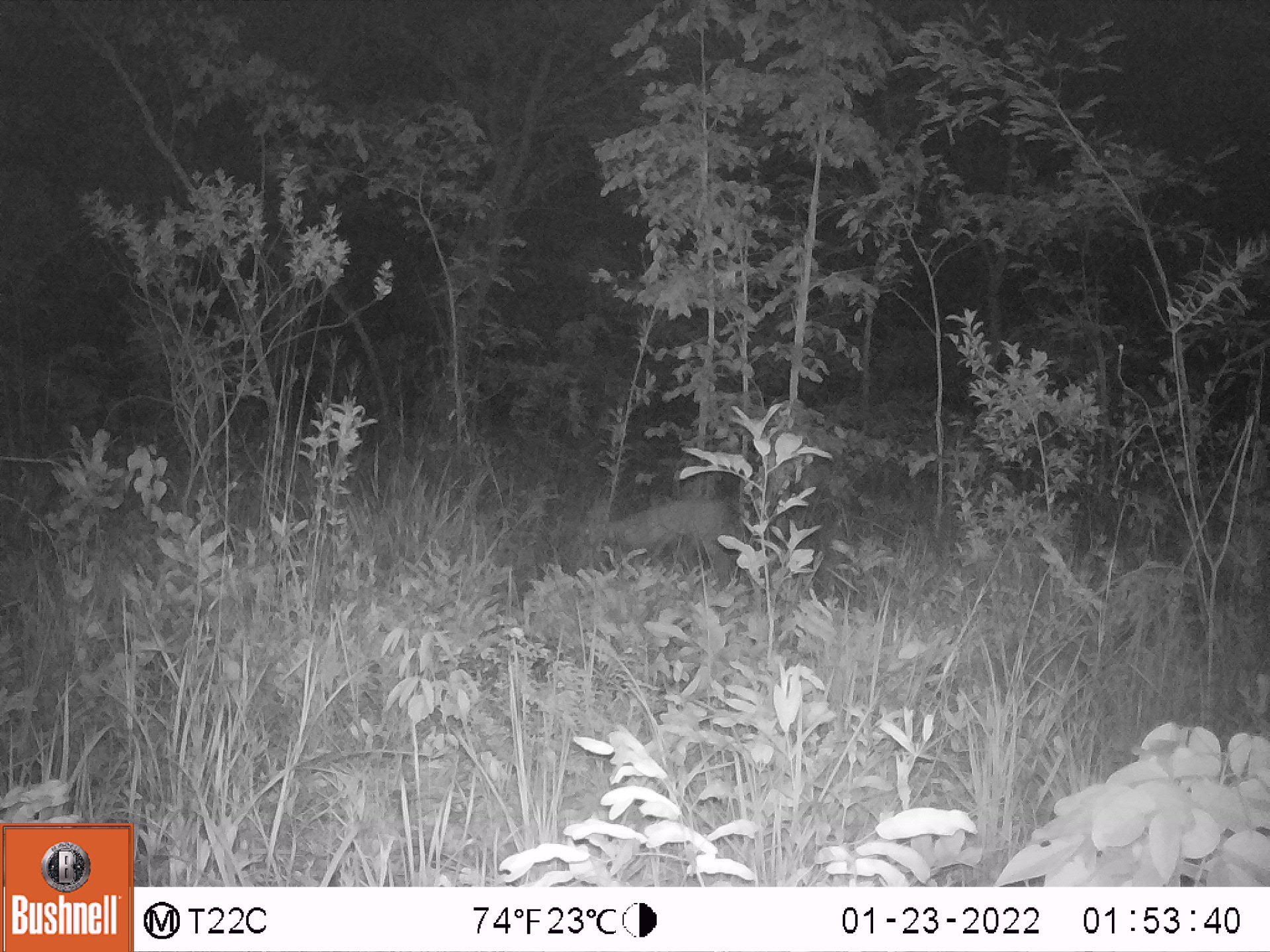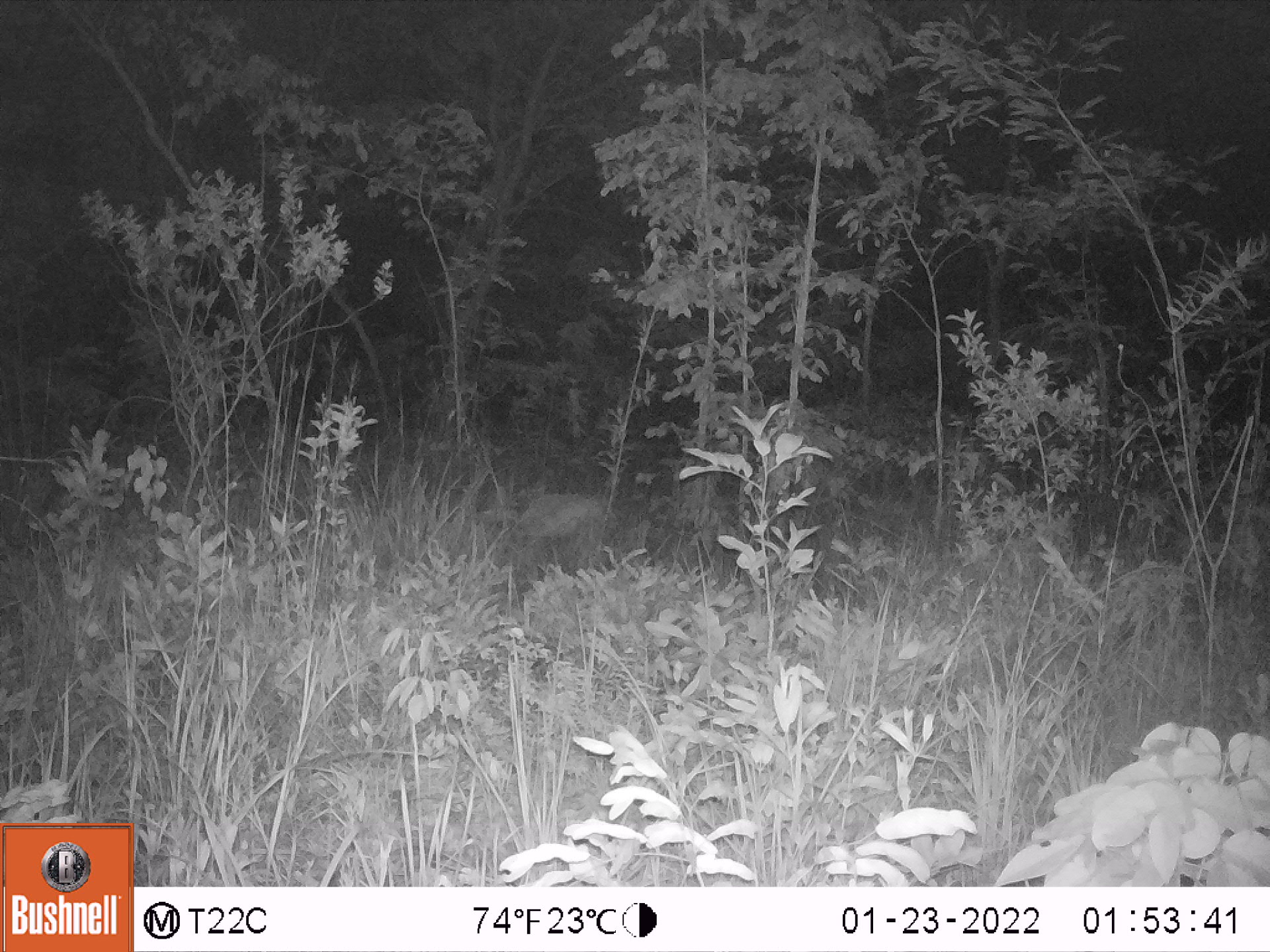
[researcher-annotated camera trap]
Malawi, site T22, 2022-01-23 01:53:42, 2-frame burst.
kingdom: Animalia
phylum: Chordata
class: Mammalia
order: Artiodactyla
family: Bovidae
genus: Sylvicapra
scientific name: Sylvicapra grimmia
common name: common duiker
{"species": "common duiker (Sylvicapra grimmia)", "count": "1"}